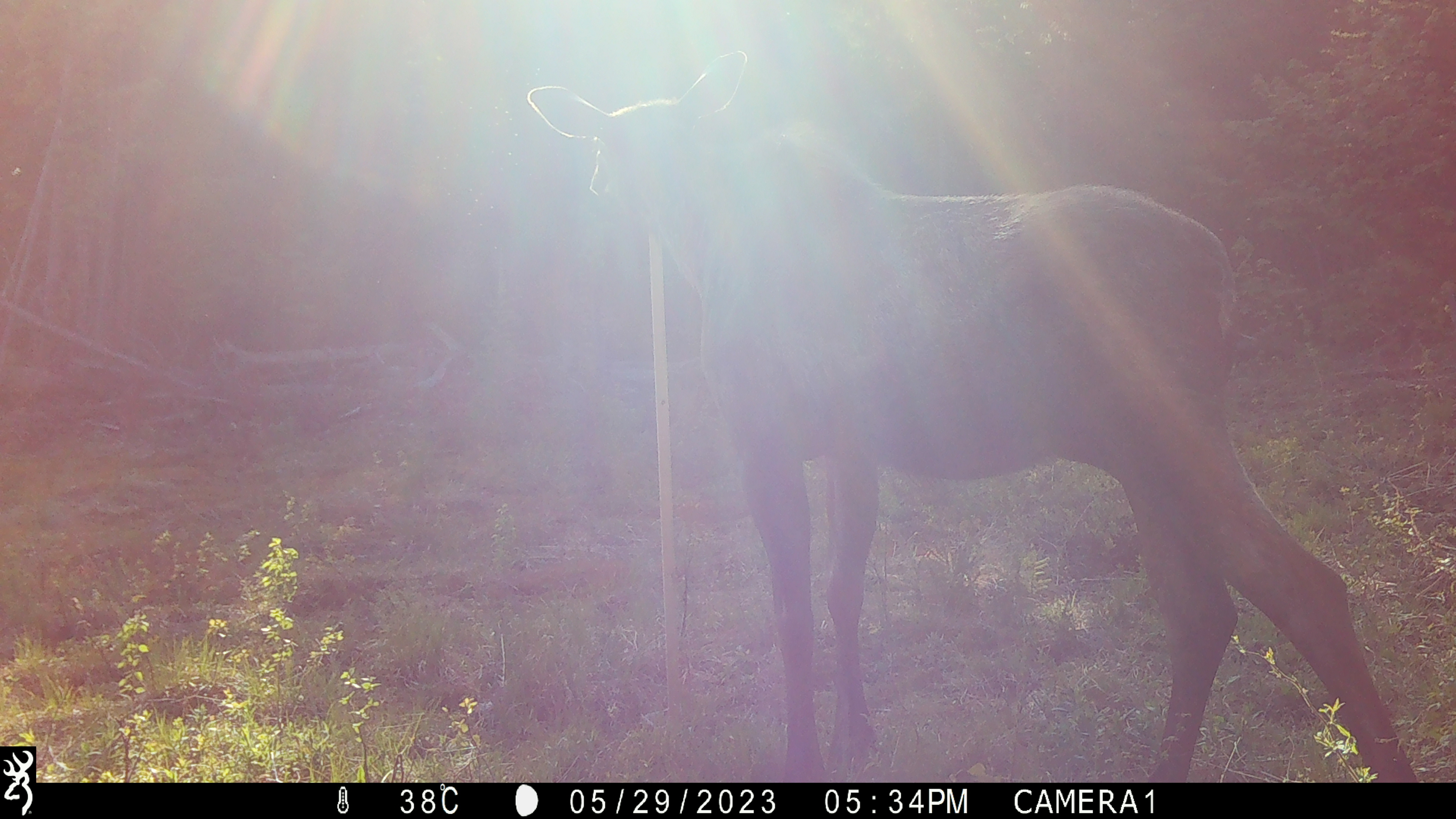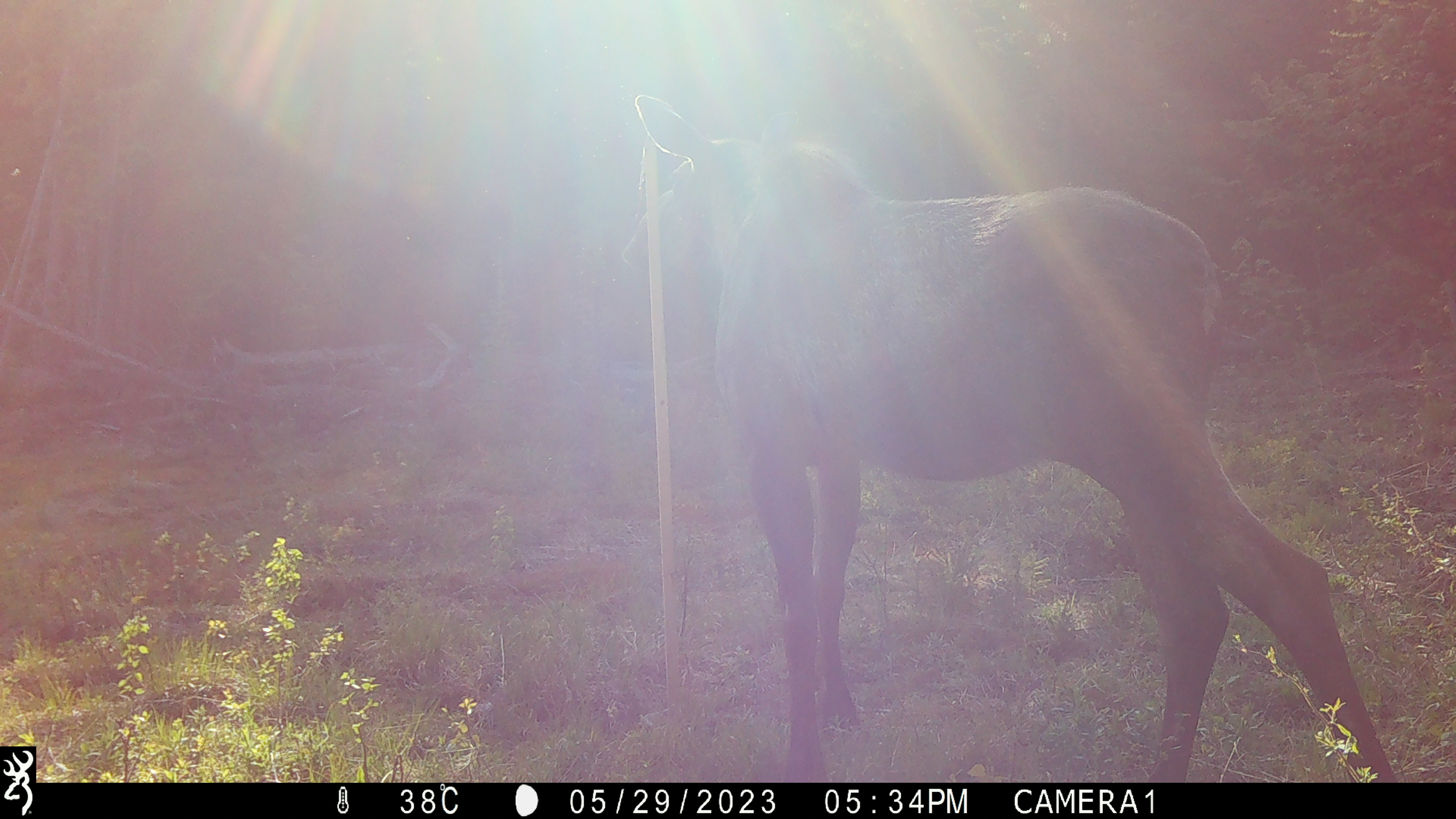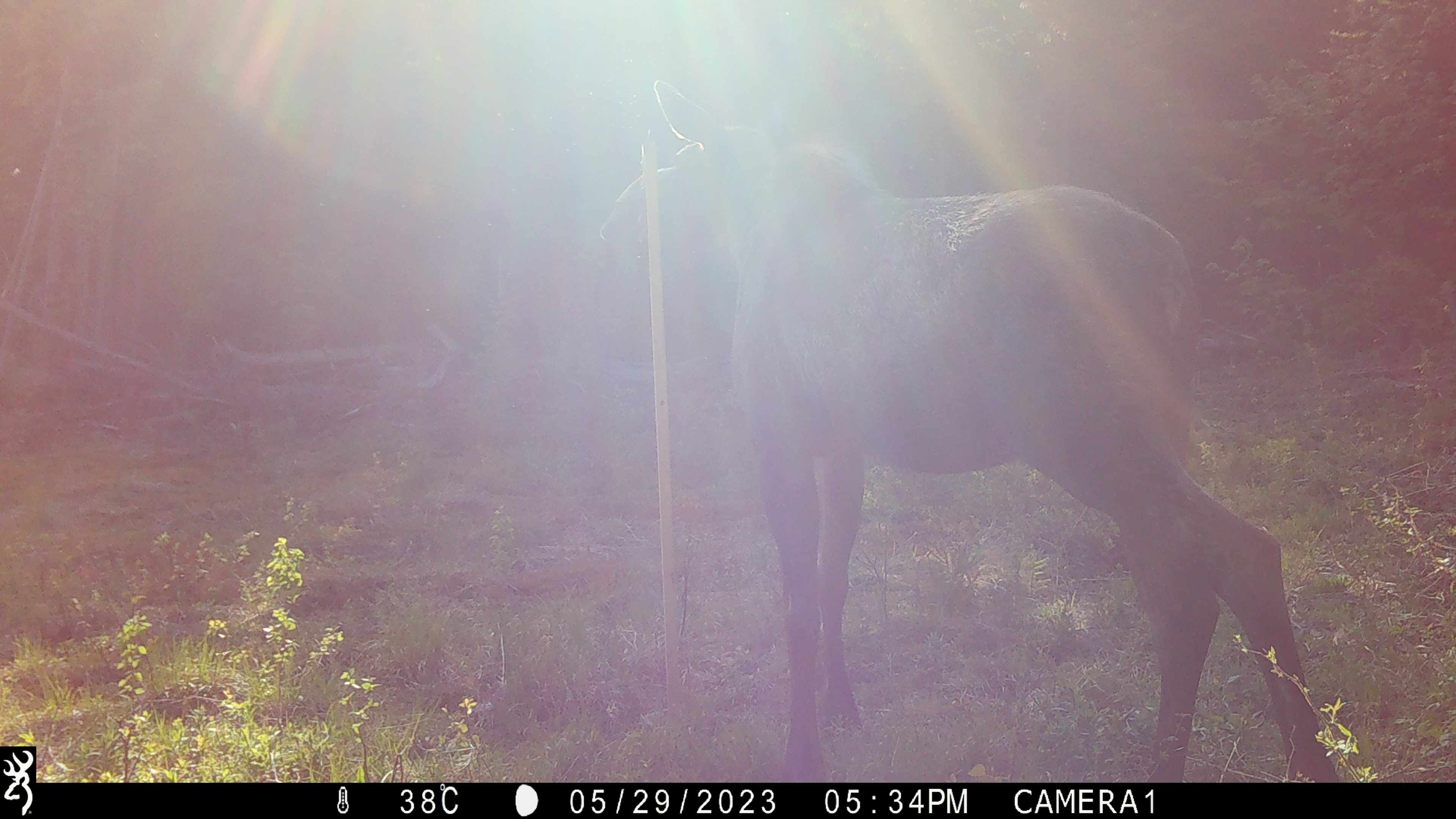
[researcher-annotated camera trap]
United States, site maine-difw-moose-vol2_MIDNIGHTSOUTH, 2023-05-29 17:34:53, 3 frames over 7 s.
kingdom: Animalia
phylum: Chordata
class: Mammalia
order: Artiodactyla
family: Cervidae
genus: Alces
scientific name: Alces alces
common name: moose